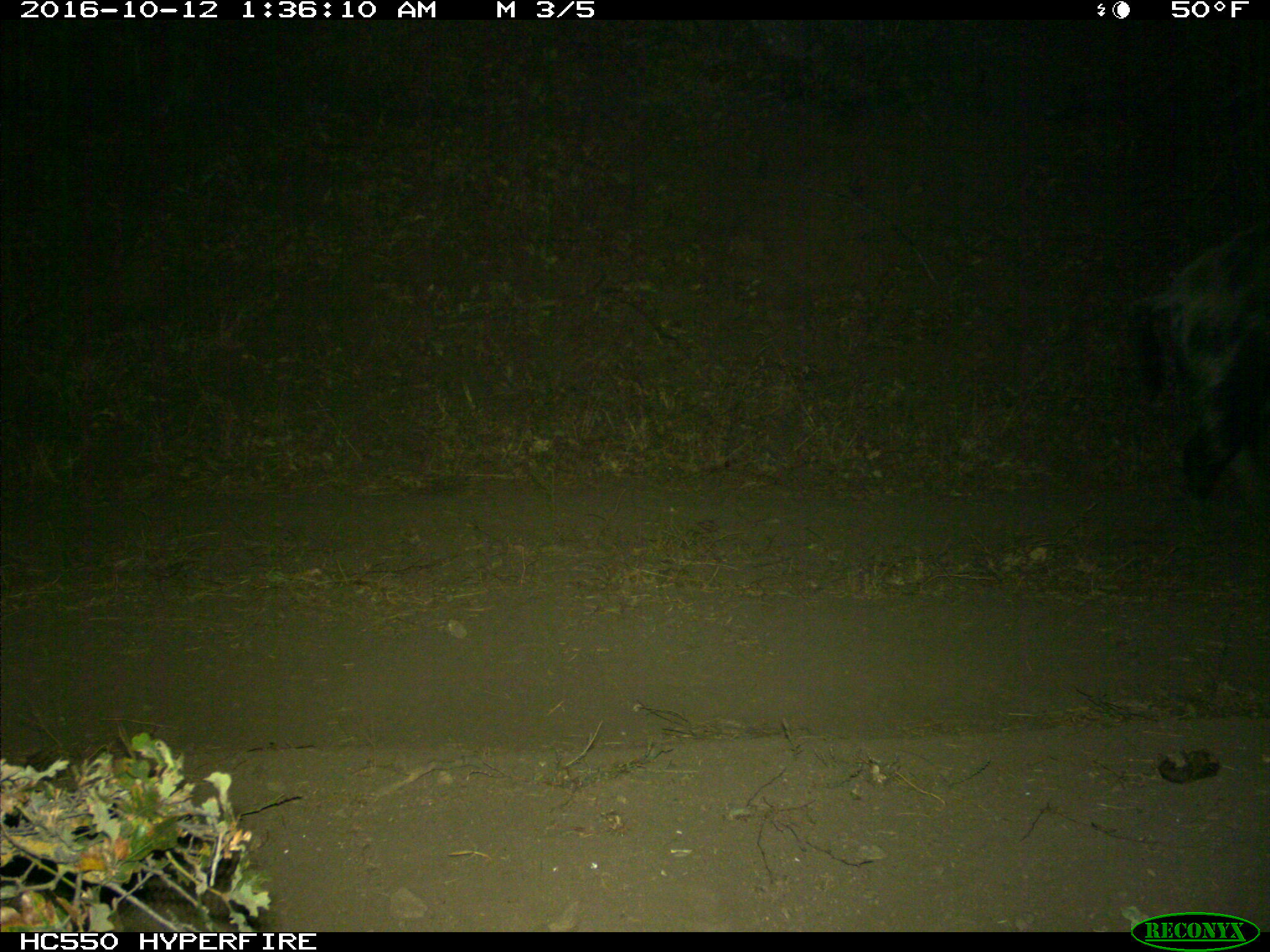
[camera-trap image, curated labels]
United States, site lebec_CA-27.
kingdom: Animalia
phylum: Chordata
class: Mammalia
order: Artiodactyla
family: Suidae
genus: Sus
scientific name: Sus scrofa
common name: wild boar